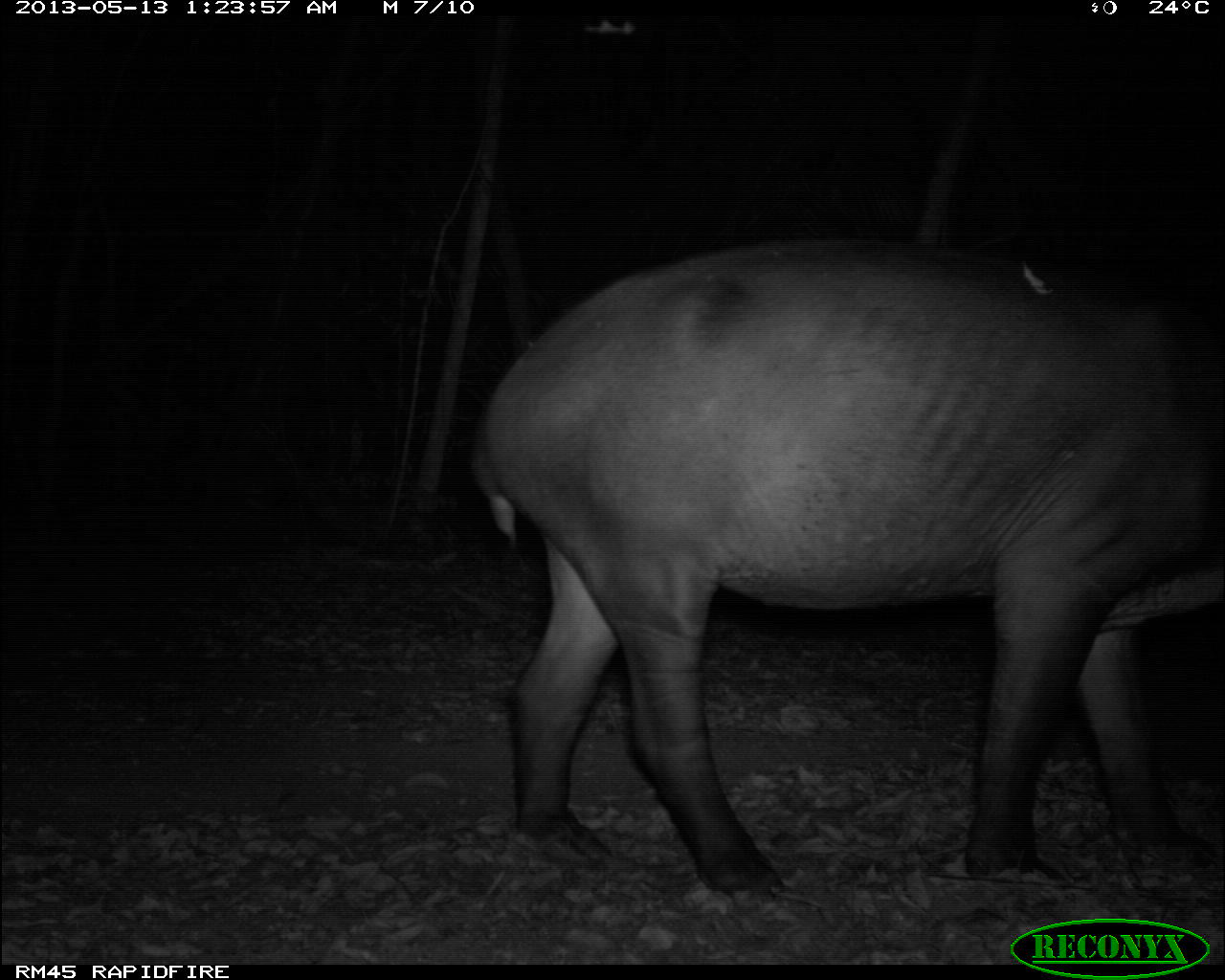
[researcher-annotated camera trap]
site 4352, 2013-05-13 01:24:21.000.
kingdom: Animalia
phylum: Chordata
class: Mammalia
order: Perissodactyla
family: Tapiridae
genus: Tapirus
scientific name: Tapirus bairdii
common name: baird's tapir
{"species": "Tapirus bairdii (baird's tapir)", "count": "2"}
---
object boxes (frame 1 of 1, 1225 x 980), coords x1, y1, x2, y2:
tapirus bairdii: 474, 238, 1221, 915